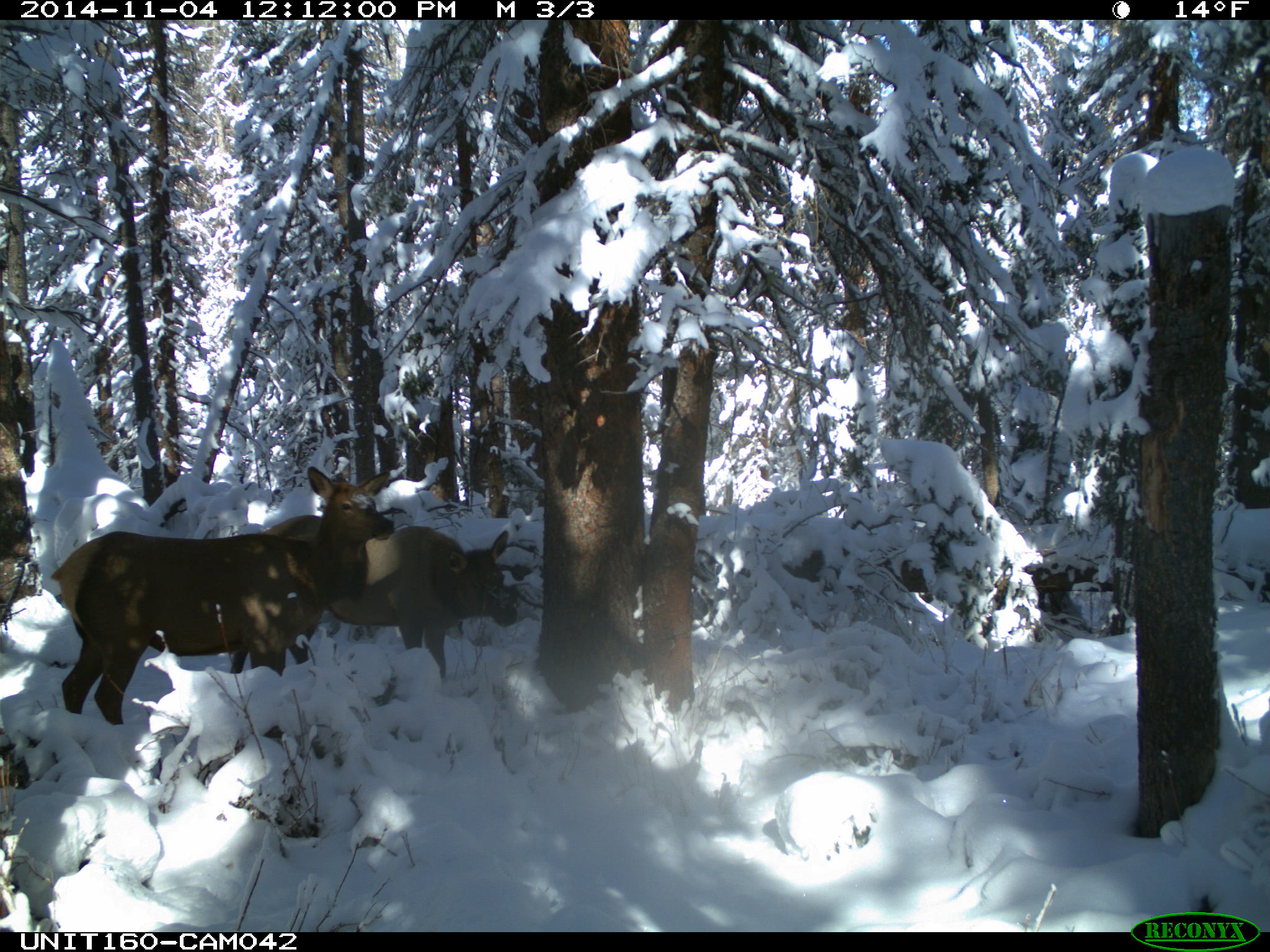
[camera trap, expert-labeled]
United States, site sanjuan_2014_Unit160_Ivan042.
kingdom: Animalia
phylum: Chordata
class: Mammalia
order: Artiodactyla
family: Cervidae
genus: Cervus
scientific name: Cervus elaphus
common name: red deer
Cervus elaphus (red deer).